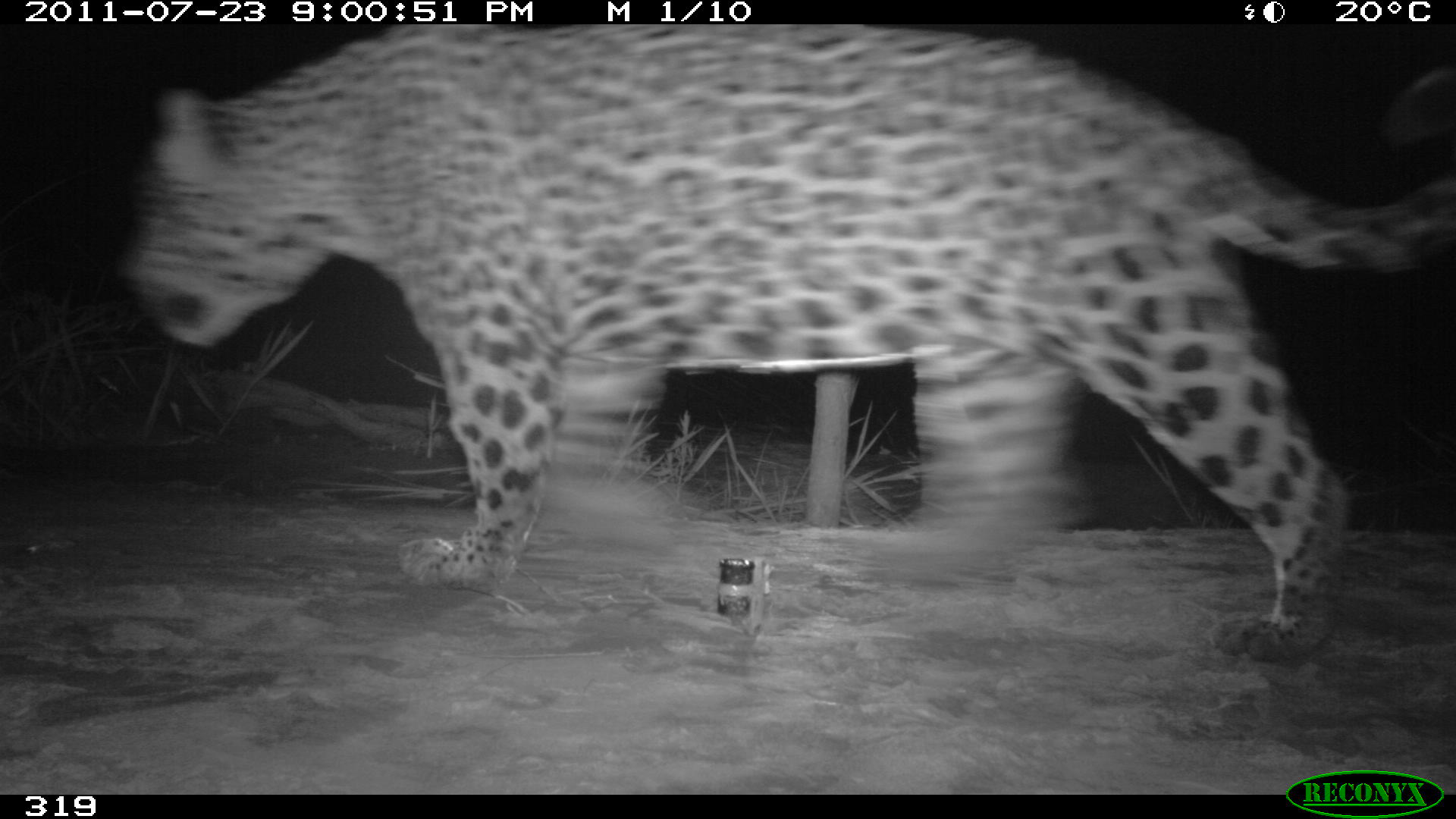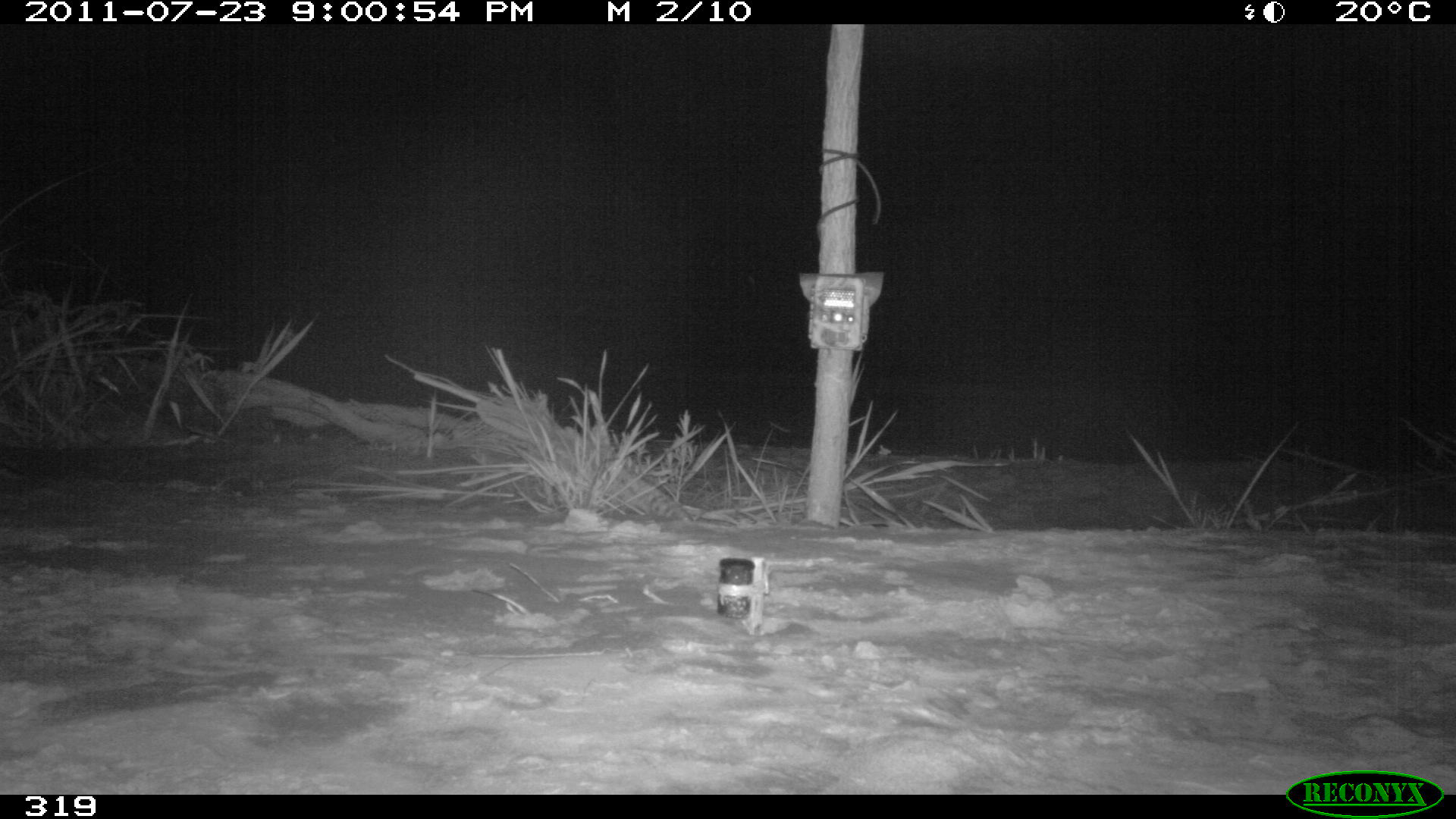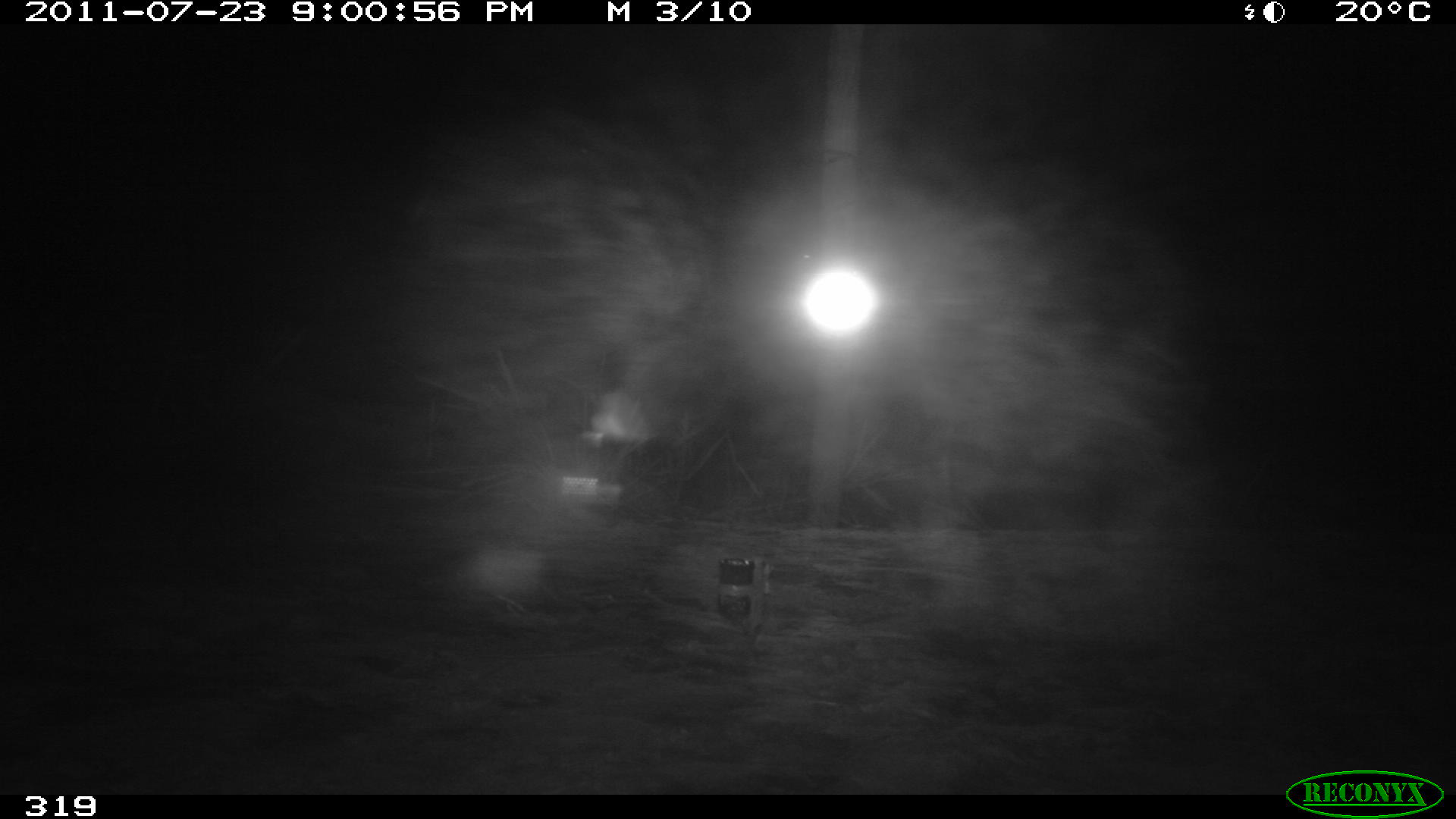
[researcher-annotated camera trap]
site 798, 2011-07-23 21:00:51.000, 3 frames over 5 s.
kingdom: Animalia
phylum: Chordata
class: Mammalia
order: Carnivora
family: Felidae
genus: Panthera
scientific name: Panthera onca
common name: jaguar